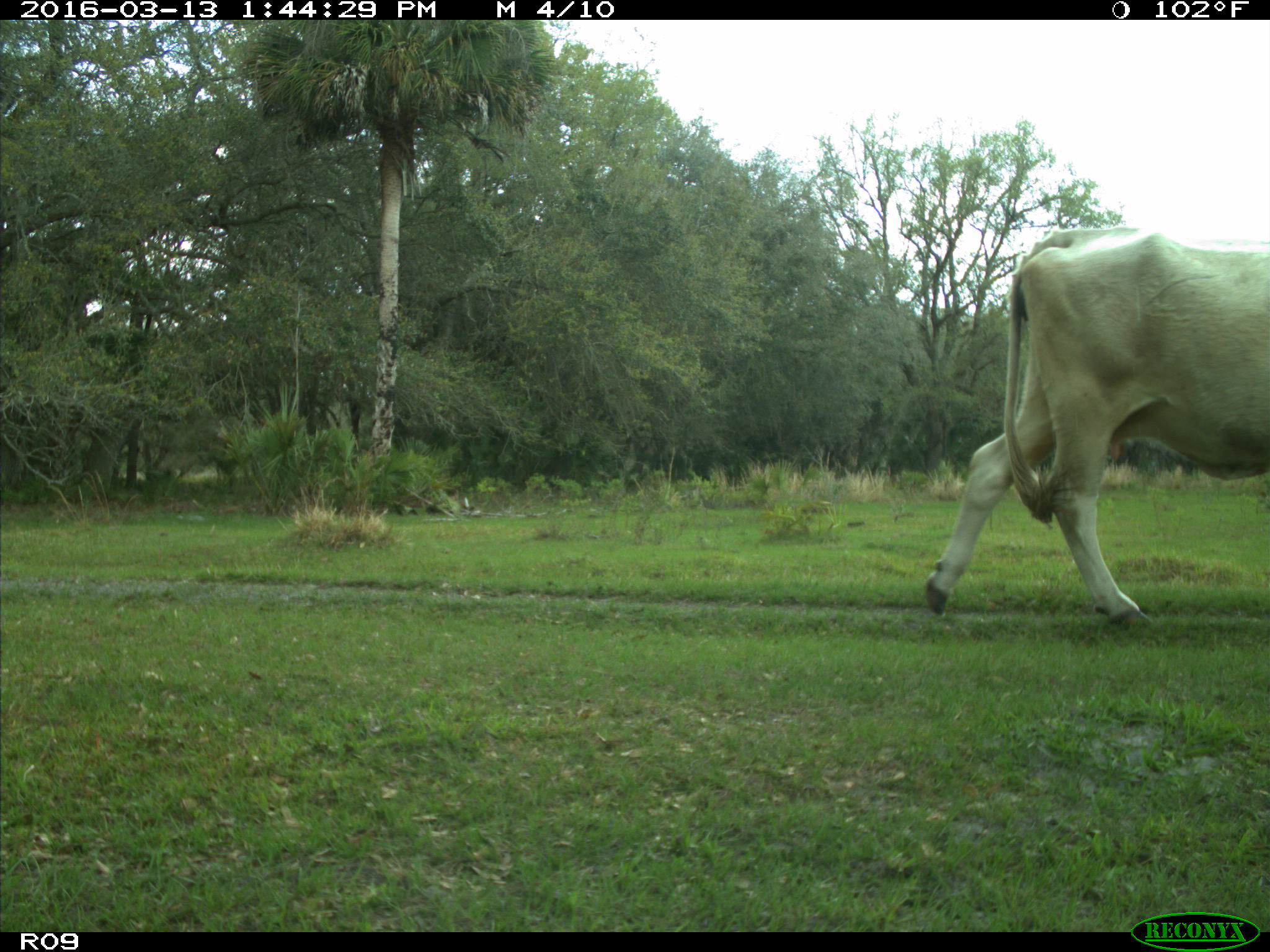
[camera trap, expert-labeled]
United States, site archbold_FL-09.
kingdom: Animalia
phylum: Chordata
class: Mammalia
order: Artiodactyla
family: Bovidae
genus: Bos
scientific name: Bos taurus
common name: domestic cow